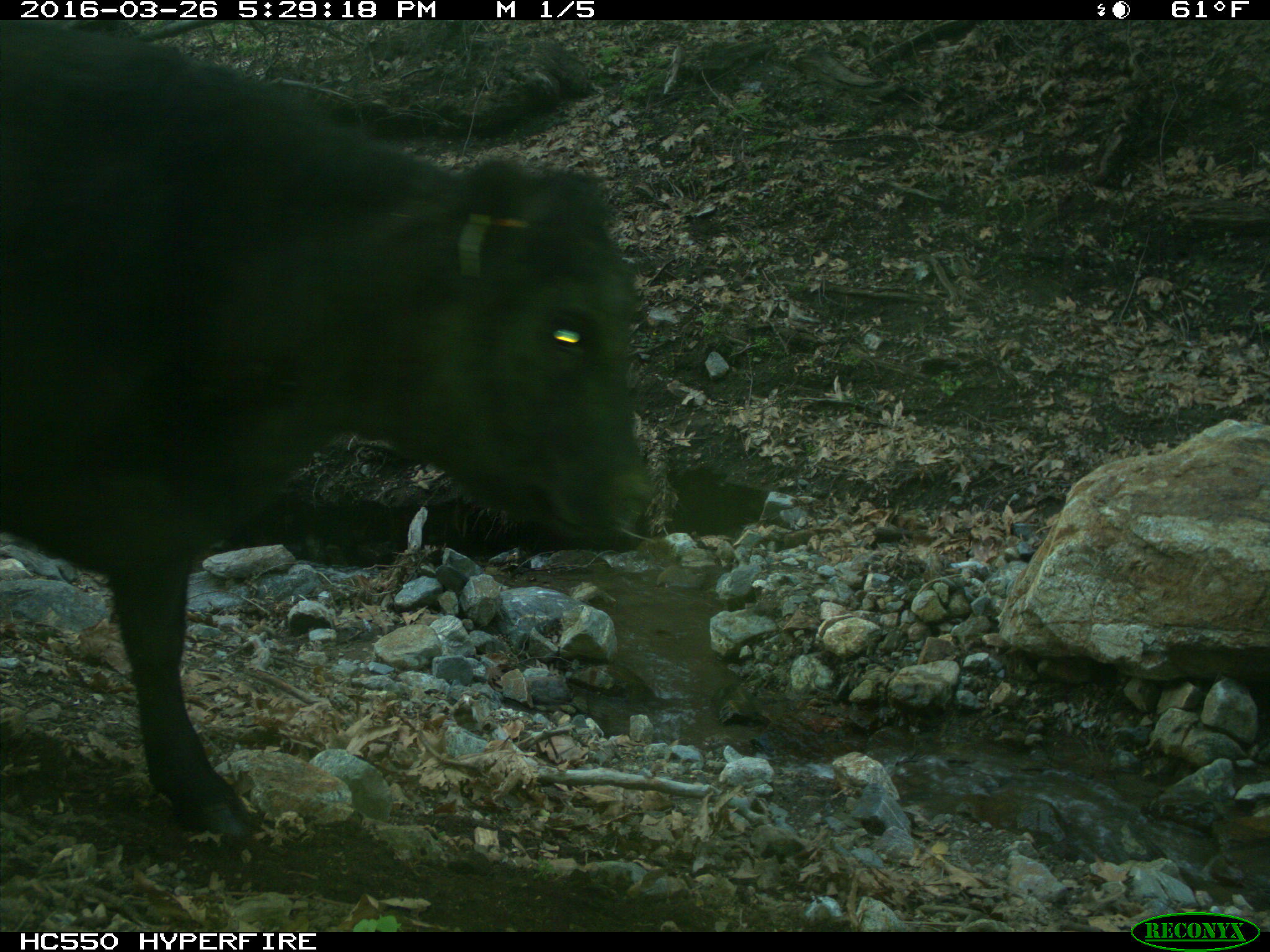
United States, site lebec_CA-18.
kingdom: Animalia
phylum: Chordata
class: Mammalia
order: Artiodactyla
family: Bovidae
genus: Bos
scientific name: Bos taurus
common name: domestic cow